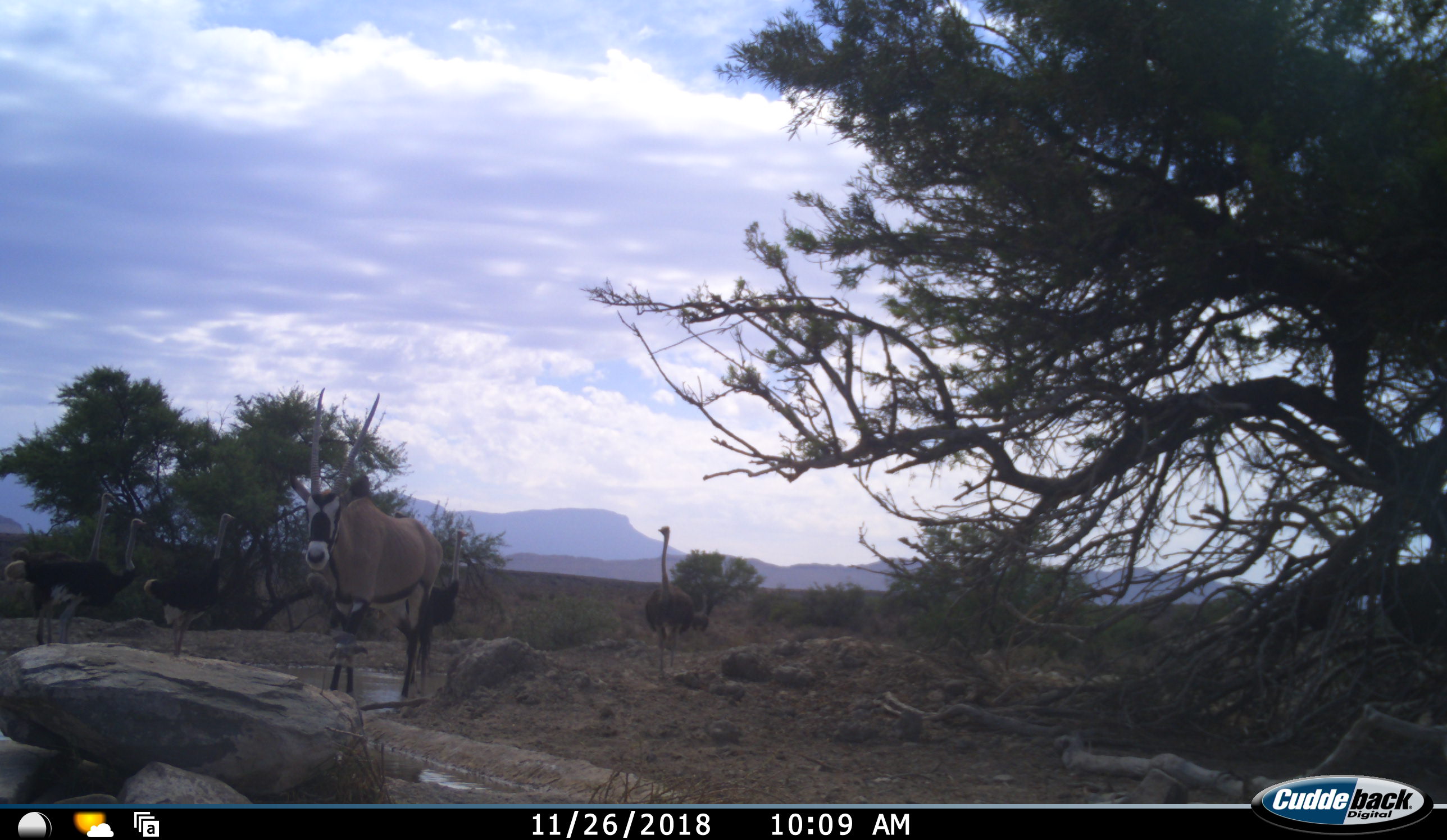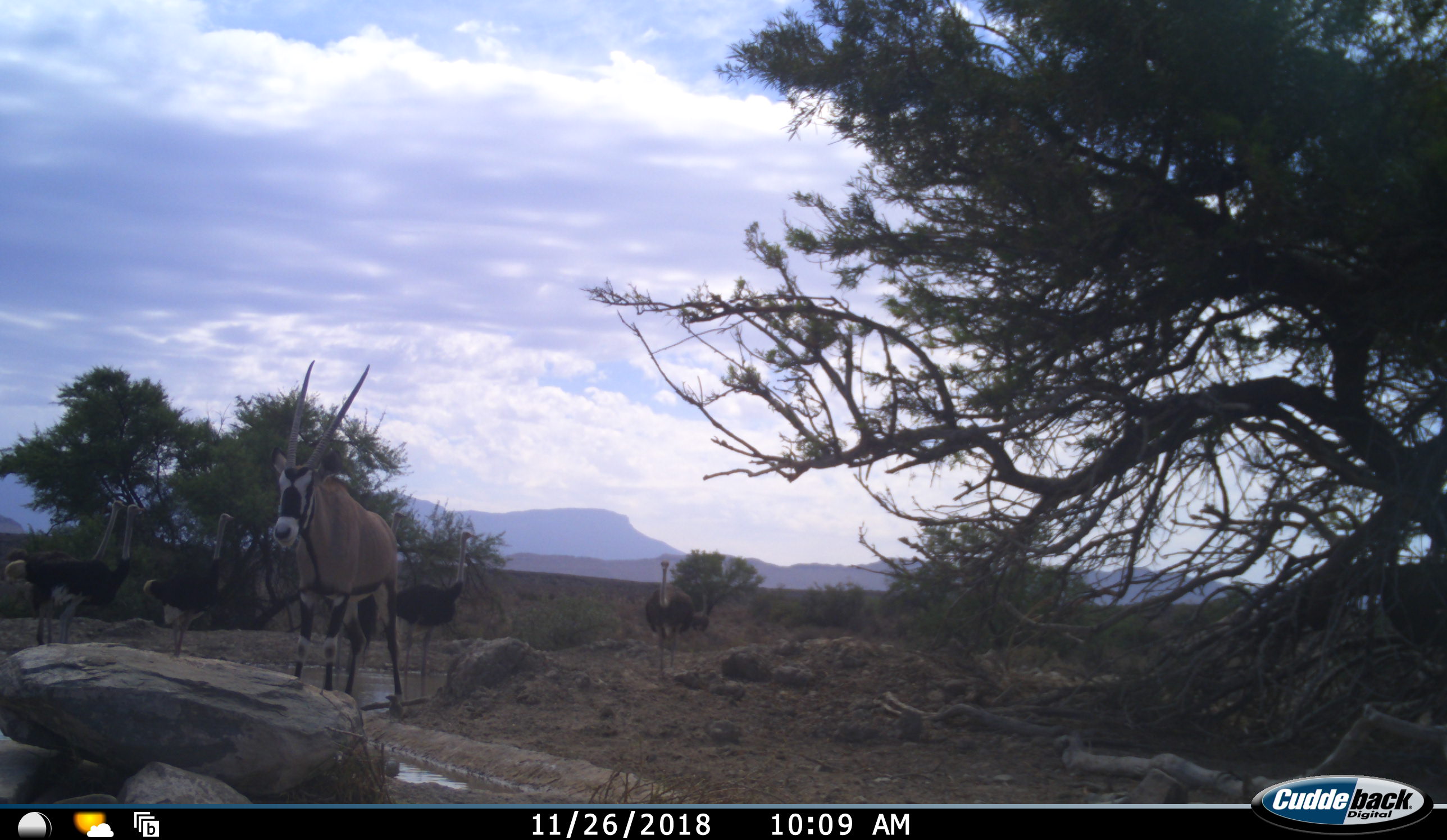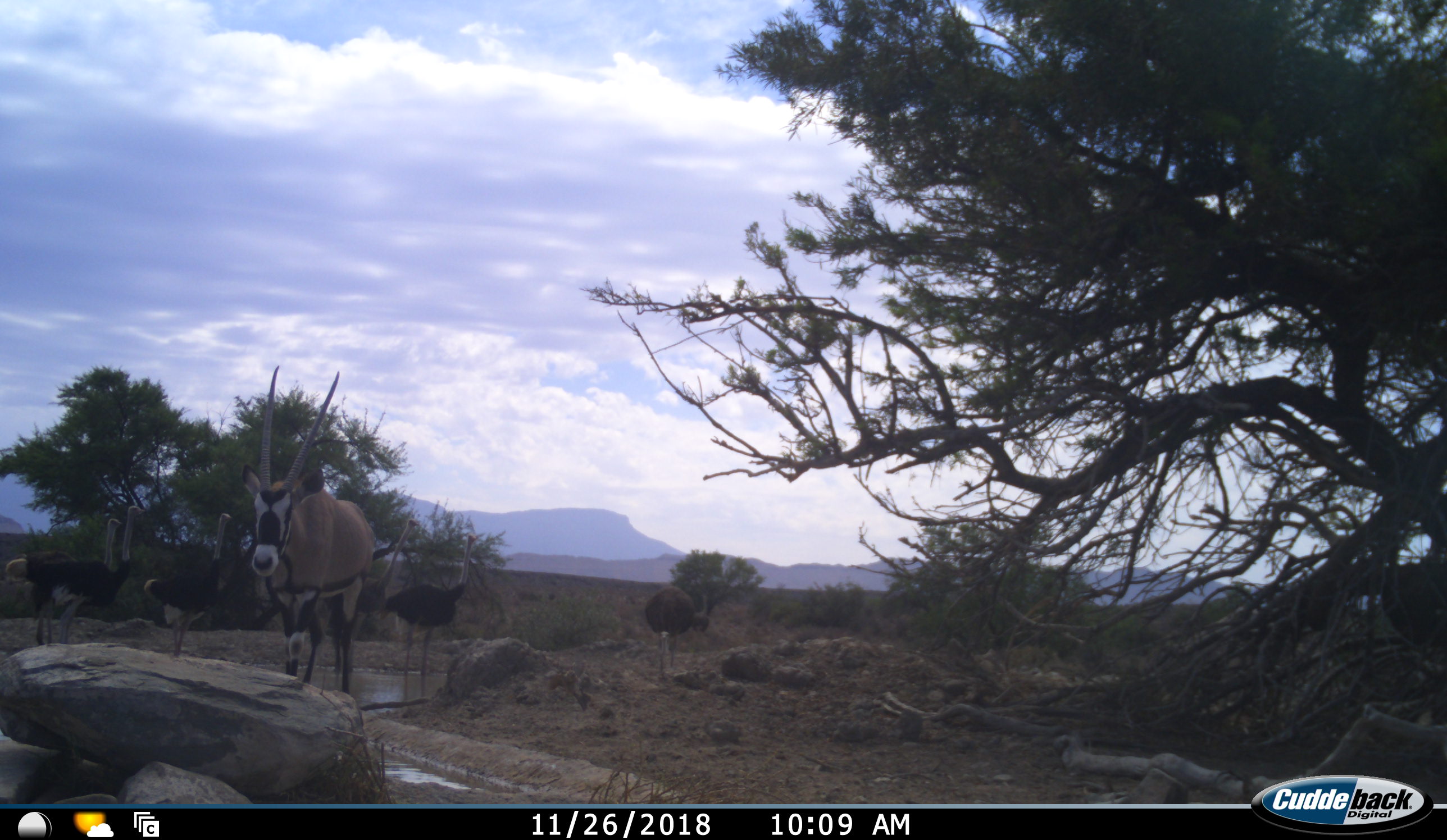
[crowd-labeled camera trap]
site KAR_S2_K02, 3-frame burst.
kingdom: Animalia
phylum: Chordata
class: Mammalia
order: Artiodactyla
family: Bovidae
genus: Oryx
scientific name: Oryx gazella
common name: gemsbok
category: oryx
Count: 1.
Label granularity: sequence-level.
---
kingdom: Animalia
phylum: Chordata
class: Aves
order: Struthioniformes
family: Struthionidae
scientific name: Struthionidae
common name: ostrich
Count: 5.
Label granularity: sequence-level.